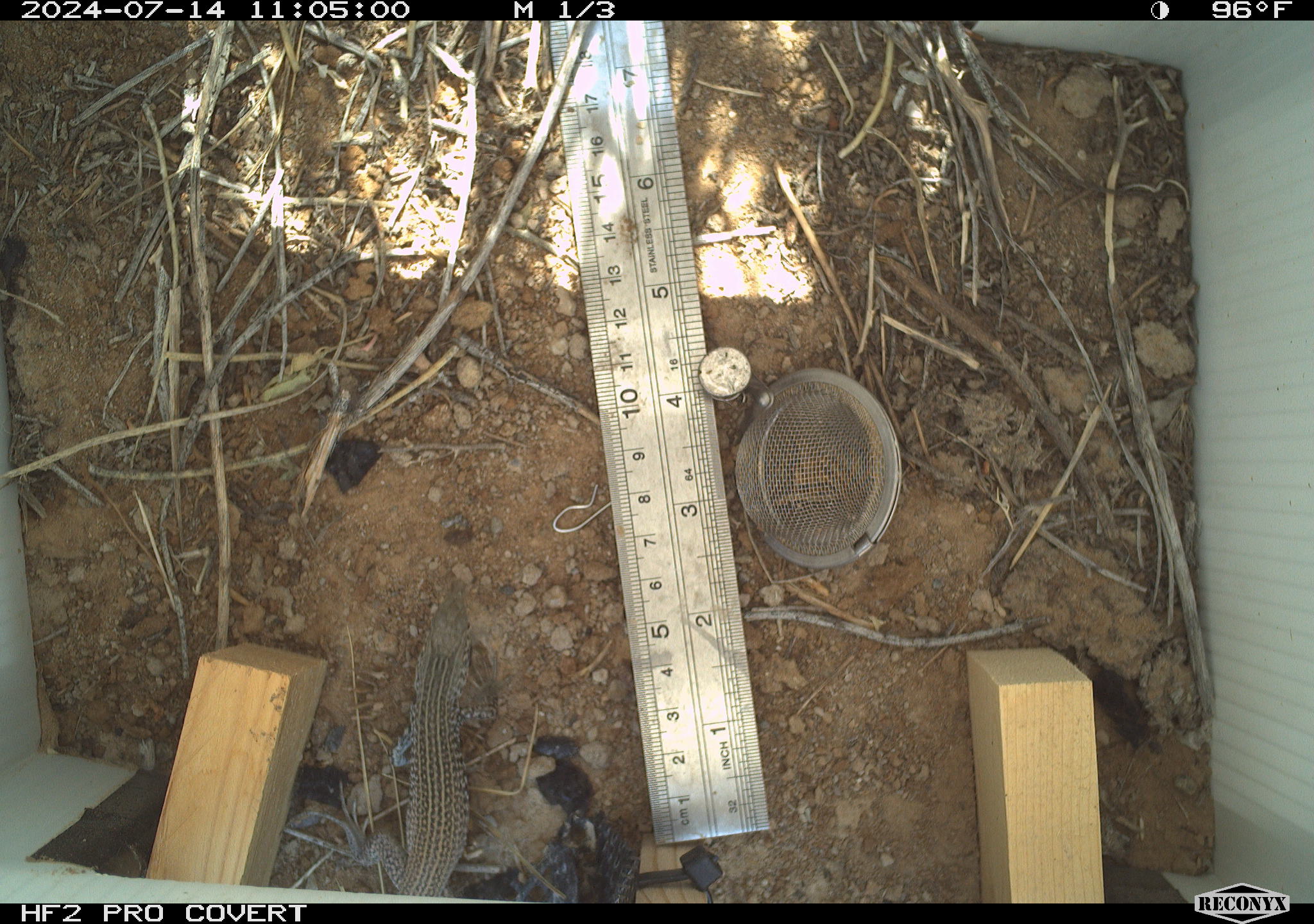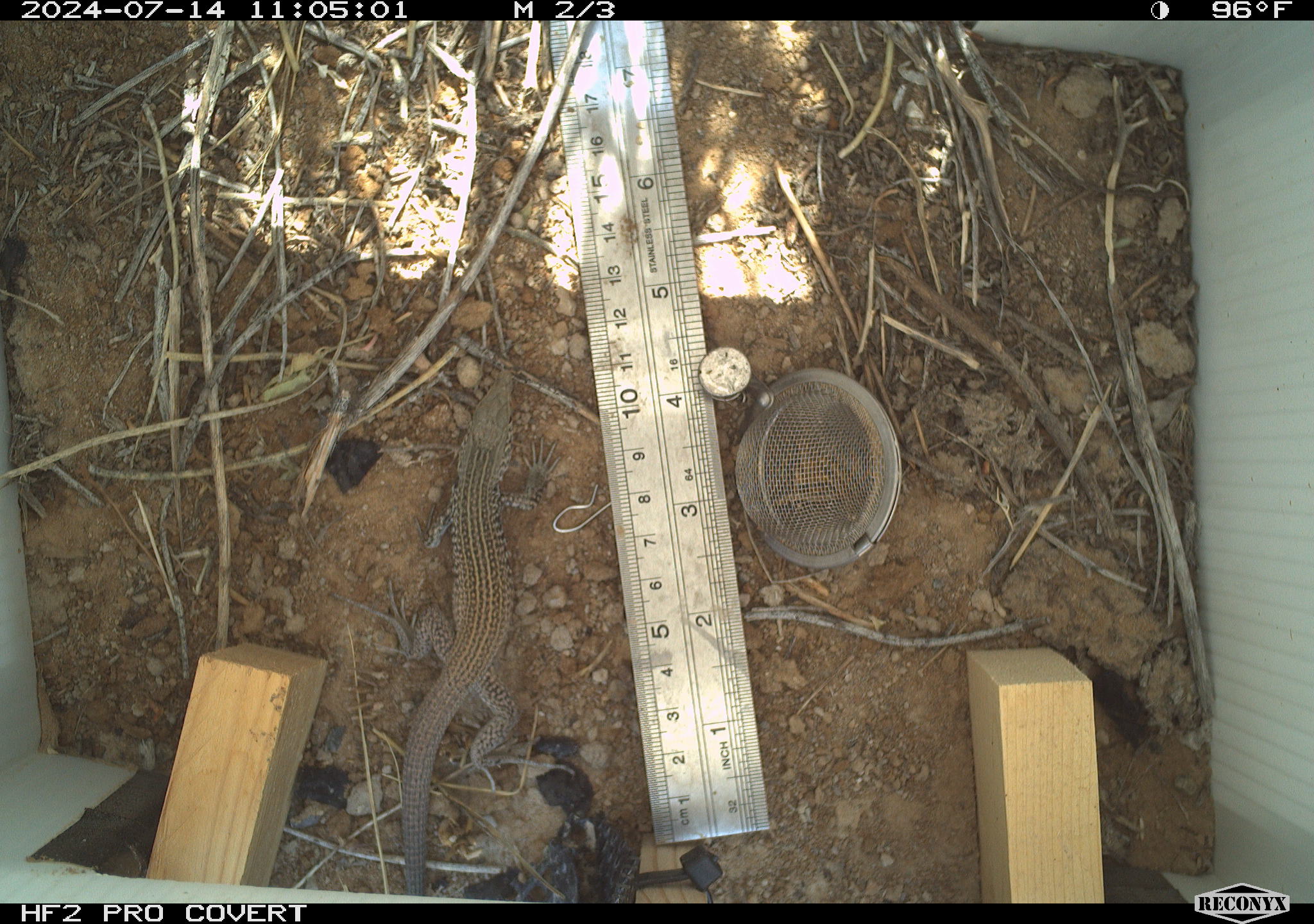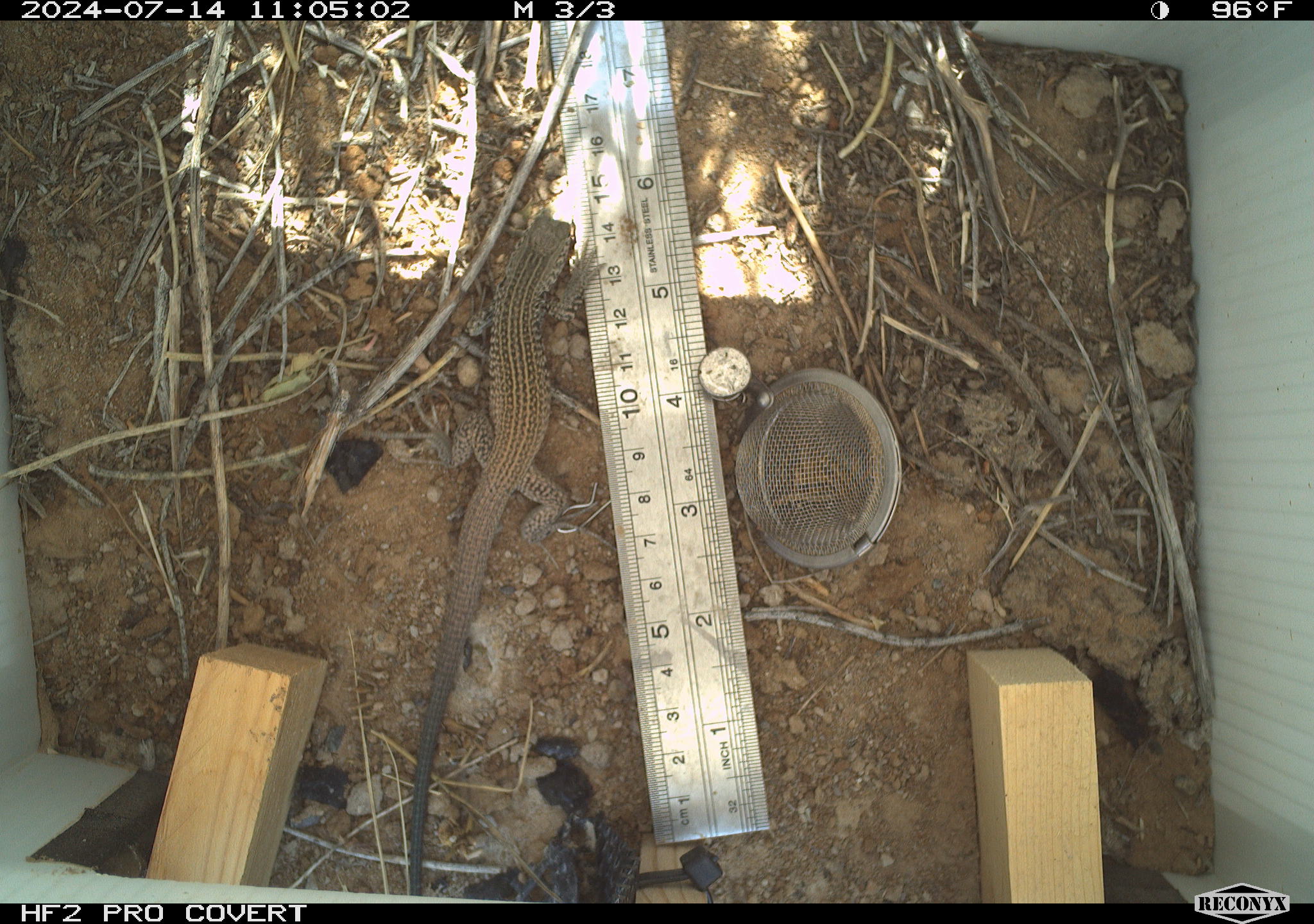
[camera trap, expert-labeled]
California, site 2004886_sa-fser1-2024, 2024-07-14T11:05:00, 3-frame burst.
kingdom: Animalia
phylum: Chordata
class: Mammalia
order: Rodentia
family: Sciuridae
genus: Ammospermophilus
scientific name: Ammospermophilus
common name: antelope ground squirrels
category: ammospermophilus species